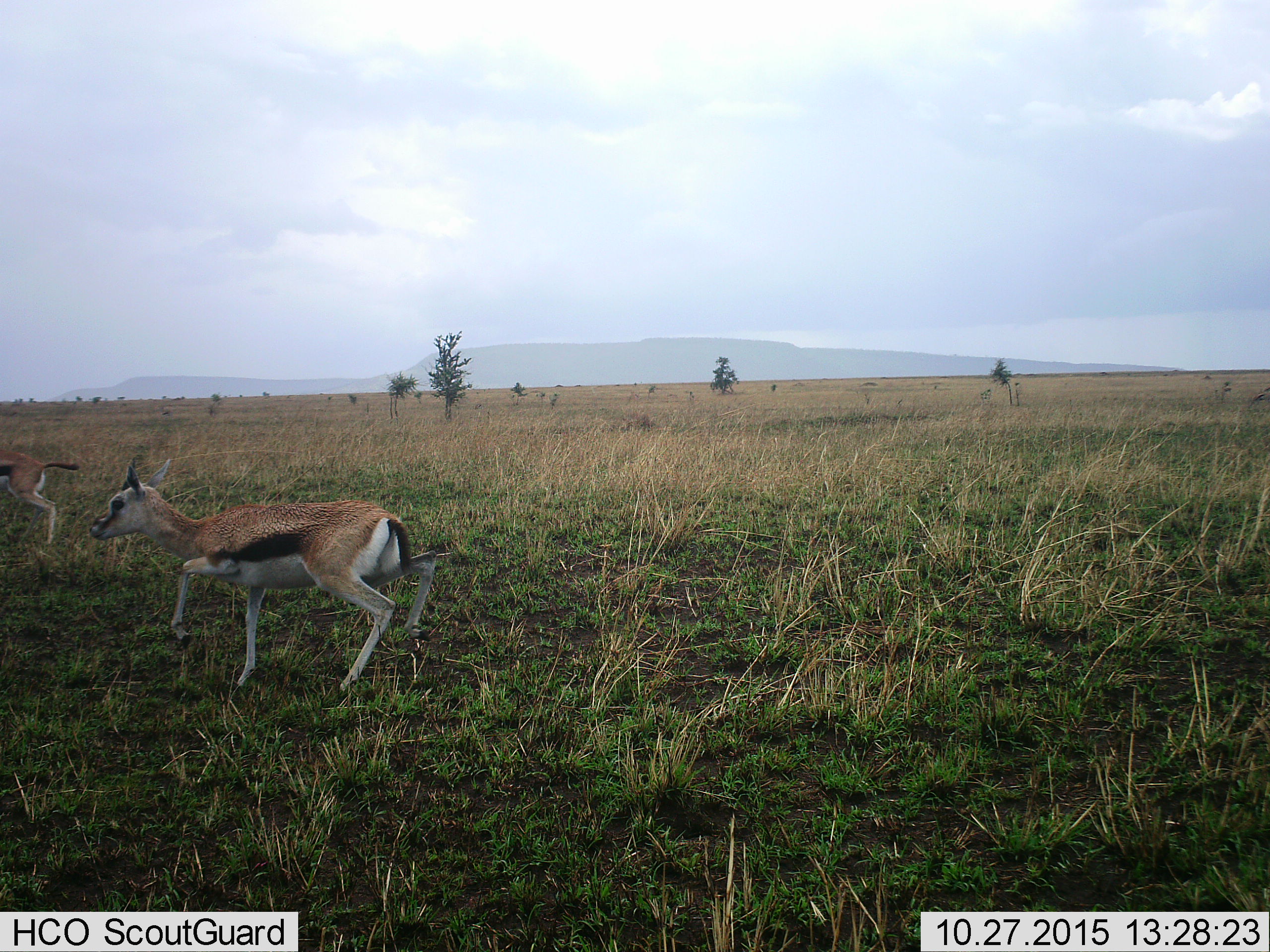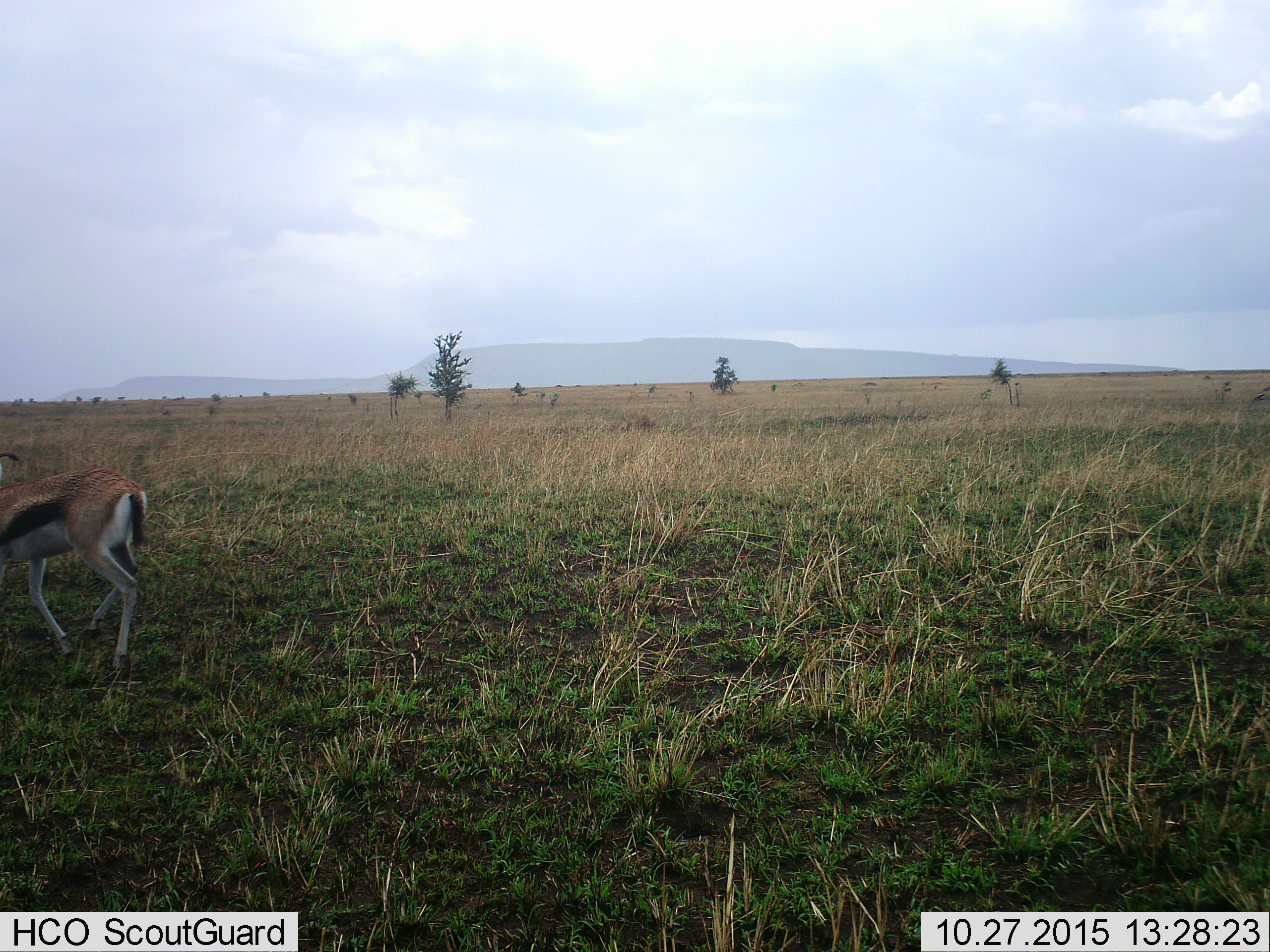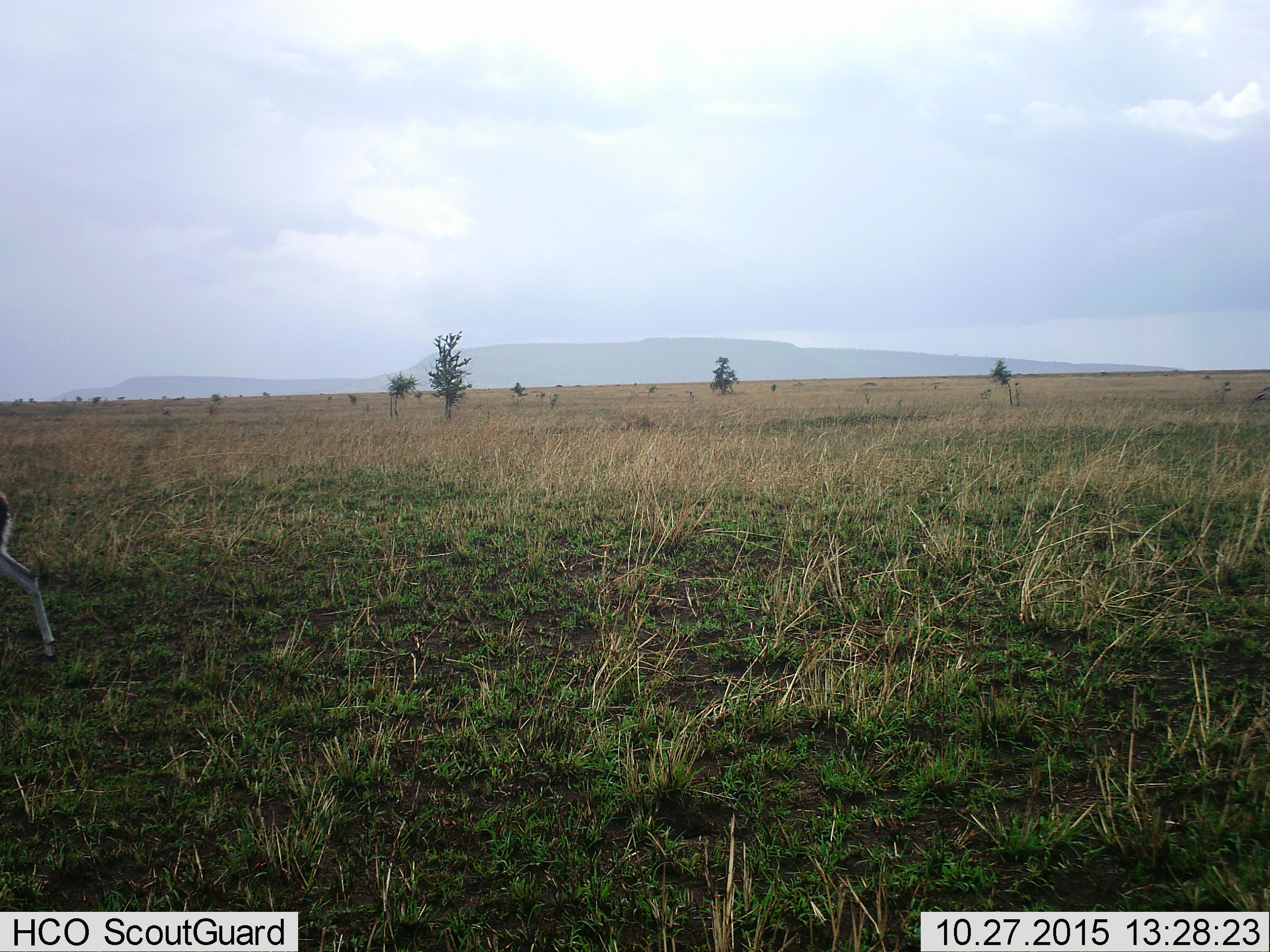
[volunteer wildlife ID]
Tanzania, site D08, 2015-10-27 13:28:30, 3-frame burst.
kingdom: Animalia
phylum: Chordata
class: Mammalia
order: Artiodactyla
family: Bovidae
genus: Eudorcas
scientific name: Eudorcas thomsonii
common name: thomson's gazelle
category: gazellethomsons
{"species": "gazellethomsons (thomson's gazelle) (Eudorcas thomsonii)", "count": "2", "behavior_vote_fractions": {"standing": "7%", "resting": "0%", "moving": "93%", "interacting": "0%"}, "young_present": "40%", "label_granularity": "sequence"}